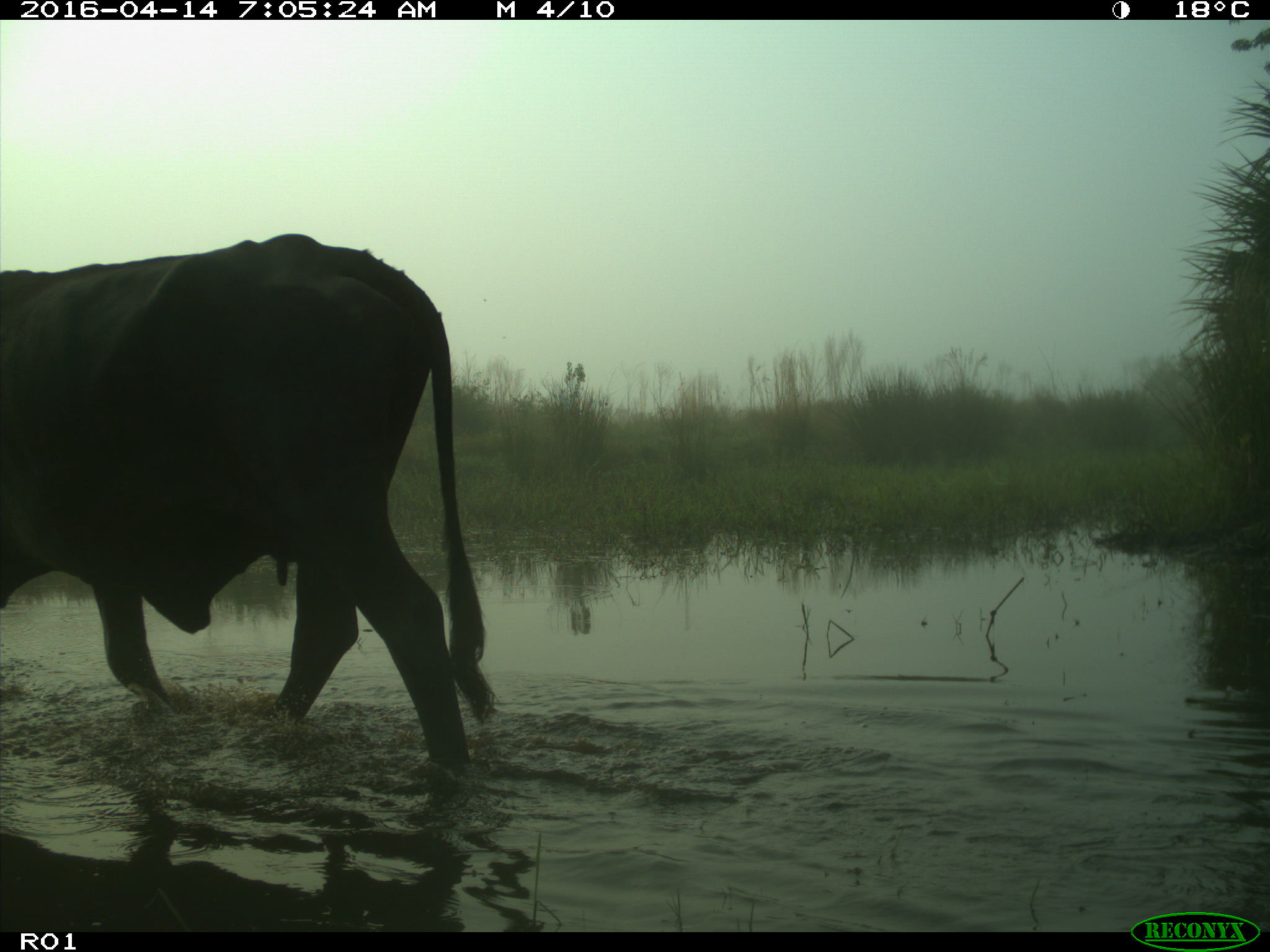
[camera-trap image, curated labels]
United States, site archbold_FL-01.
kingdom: Animalia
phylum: Chordata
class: Mammalia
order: Artiodactyla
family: Bovidae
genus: Bos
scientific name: Bos taurus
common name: domestic cow